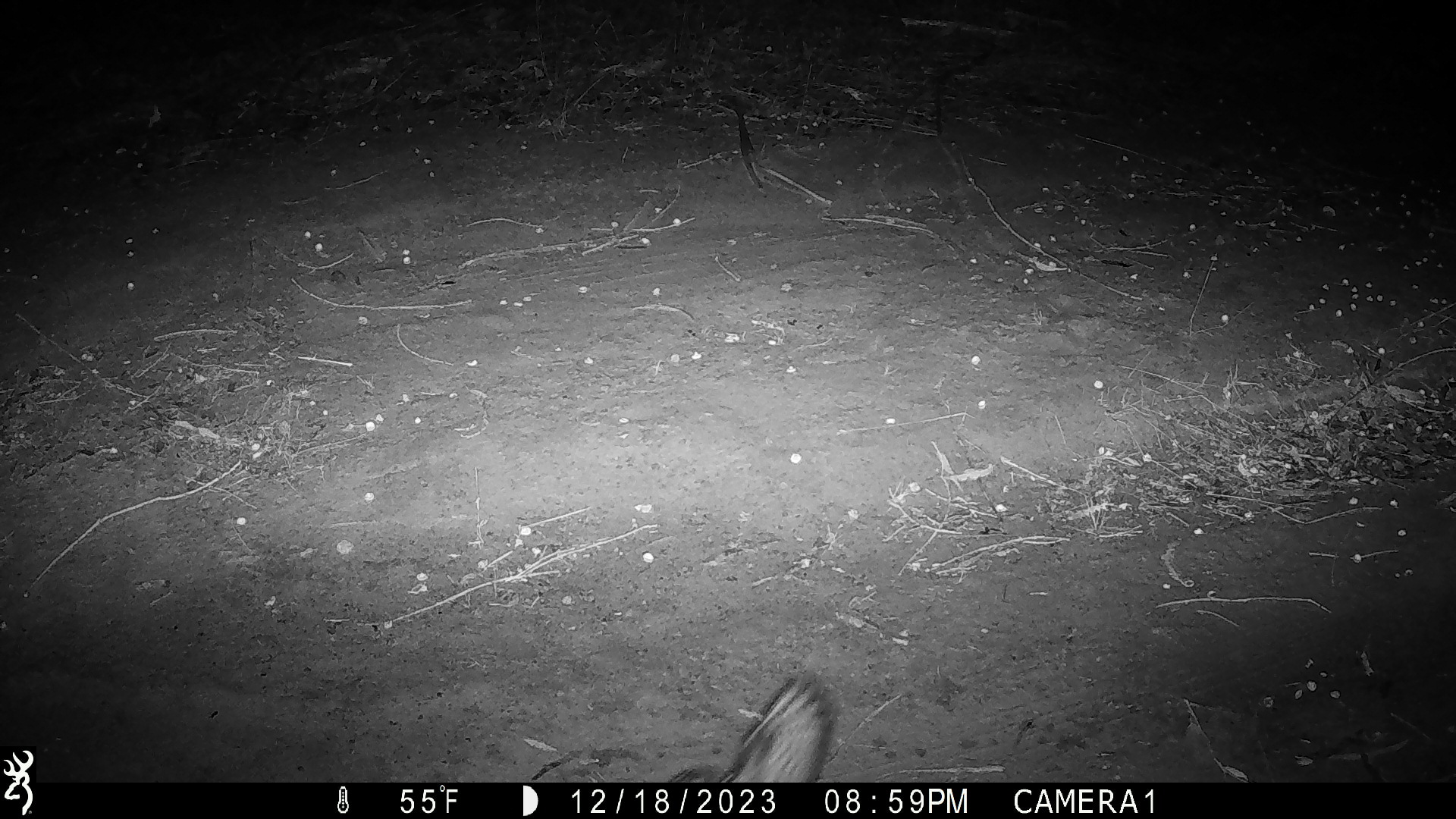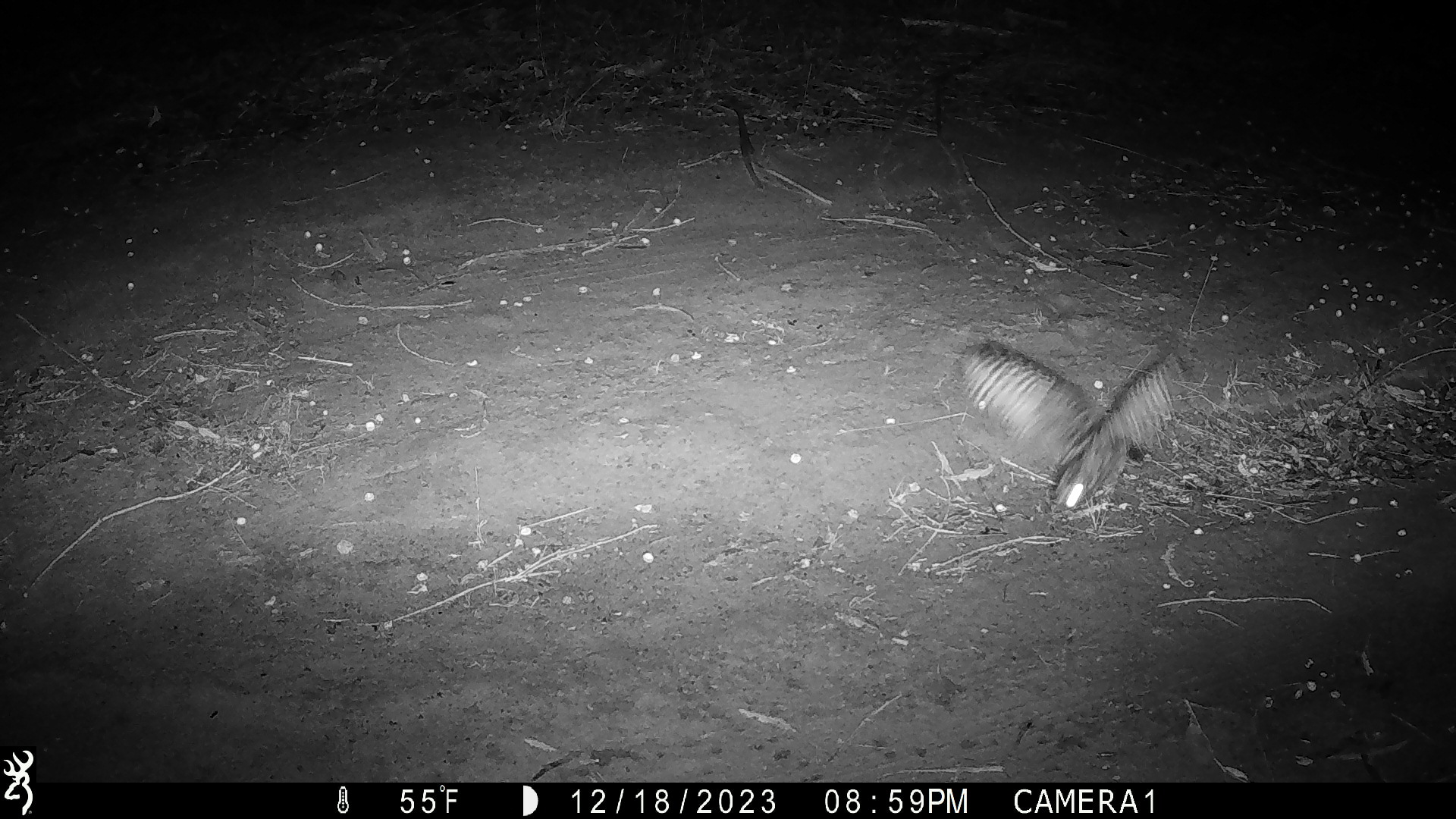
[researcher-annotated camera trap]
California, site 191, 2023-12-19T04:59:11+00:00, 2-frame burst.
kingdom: Animalia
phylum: Chordata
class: Aves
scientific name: Aves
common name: bird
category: unknown bird